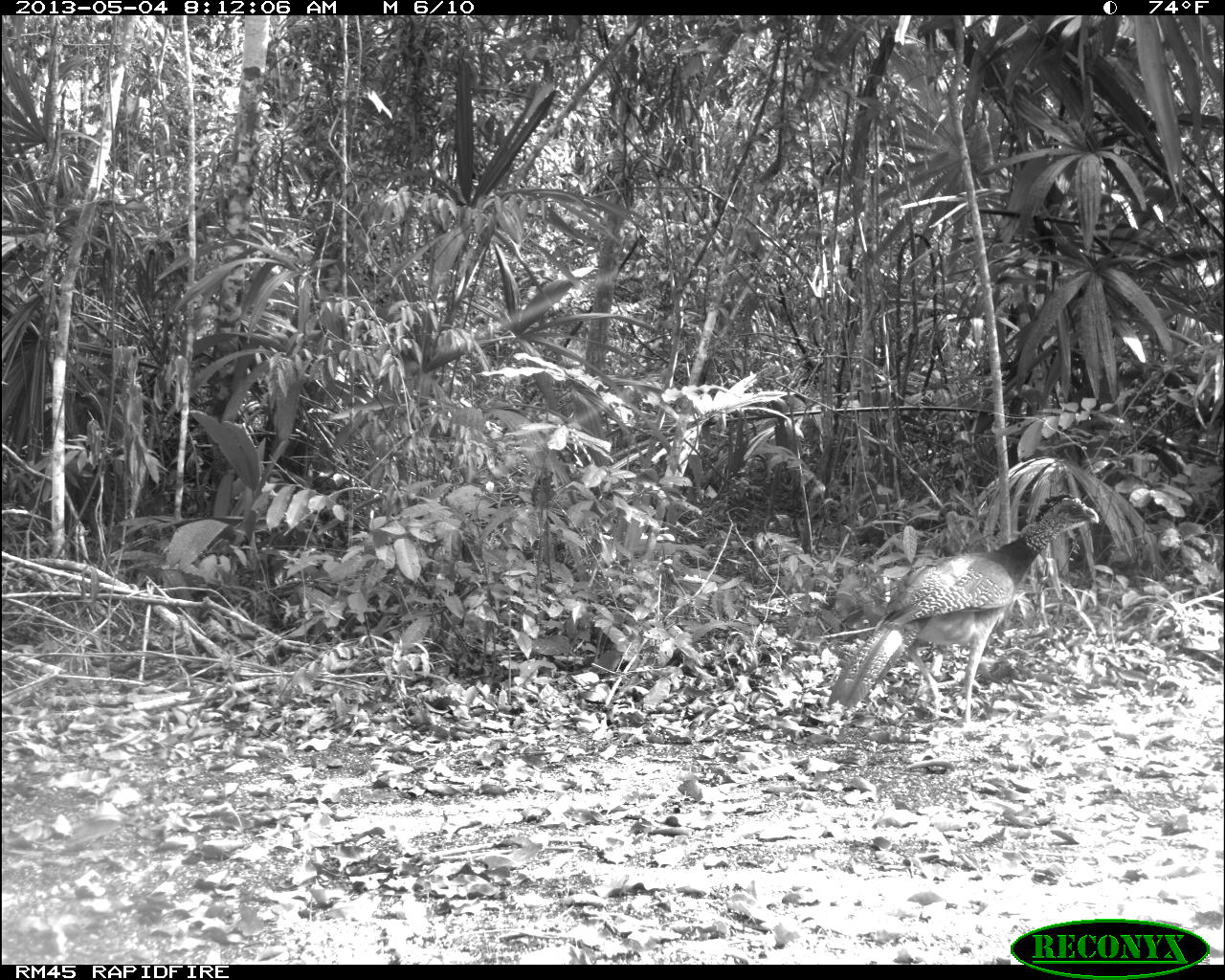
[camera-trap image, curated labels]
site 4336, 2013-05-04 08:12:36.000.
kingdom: Animalia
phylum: Chordata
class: Aves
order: Galliformes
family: Cracidae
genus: Crax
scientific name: Crax rubra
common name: great curassow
Crax rubra (great curassow), count 1, sex female.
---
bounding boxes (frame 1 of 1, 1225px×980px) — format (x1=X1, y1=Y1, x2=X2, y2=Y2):
crax rubra: (x1=825, y1=492, x2=1099, y2=730)